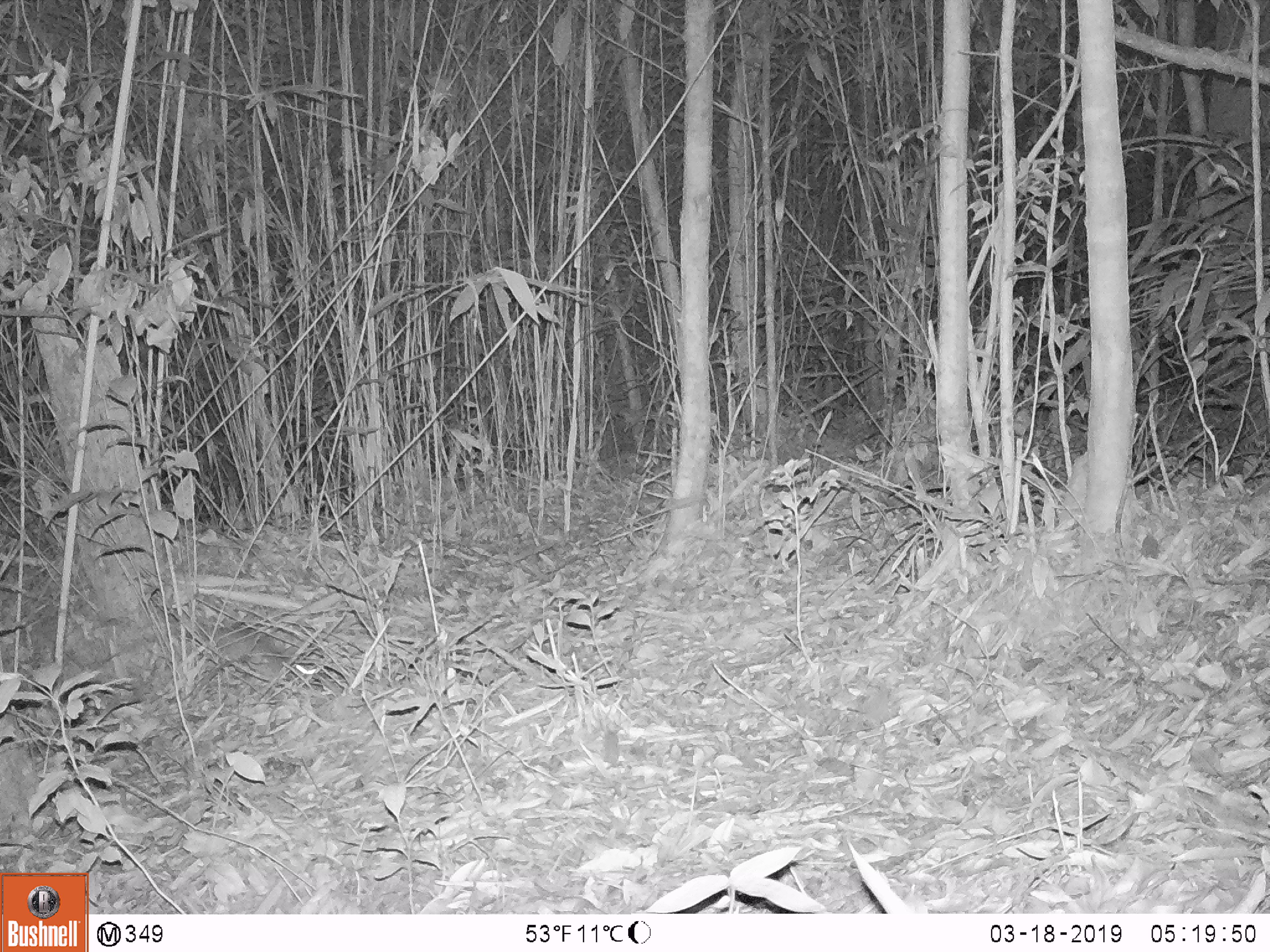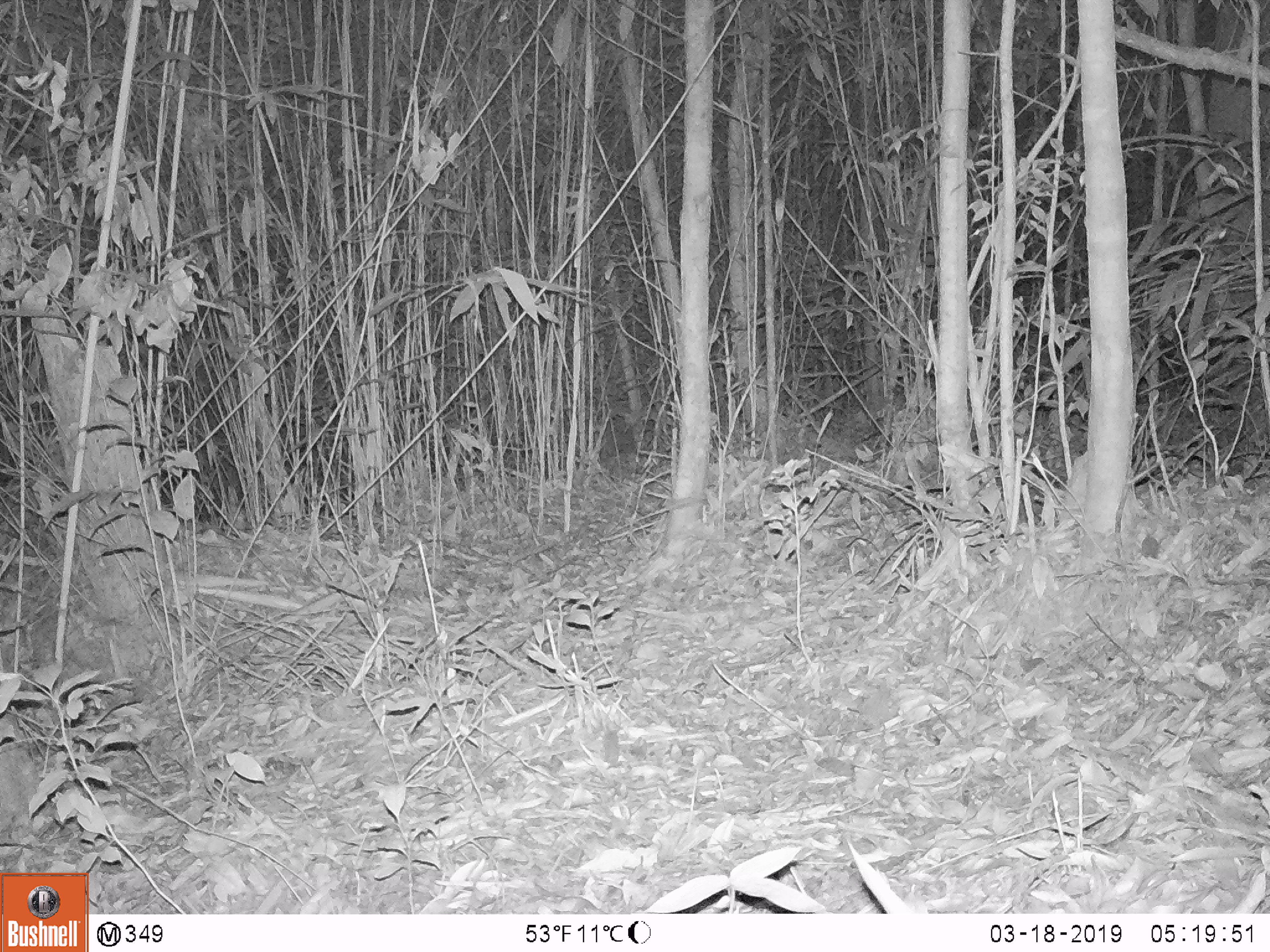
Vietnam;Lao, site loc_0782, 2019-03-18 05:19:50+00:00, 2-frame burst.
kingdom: Animalia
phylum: Chordata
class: Mammalia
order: Rodentia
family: Muridae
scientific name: Muridae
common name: old-world mice and rats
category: unidentified murid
Unidentified murid (old-world mice and rats) (Muridae). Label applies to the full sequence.